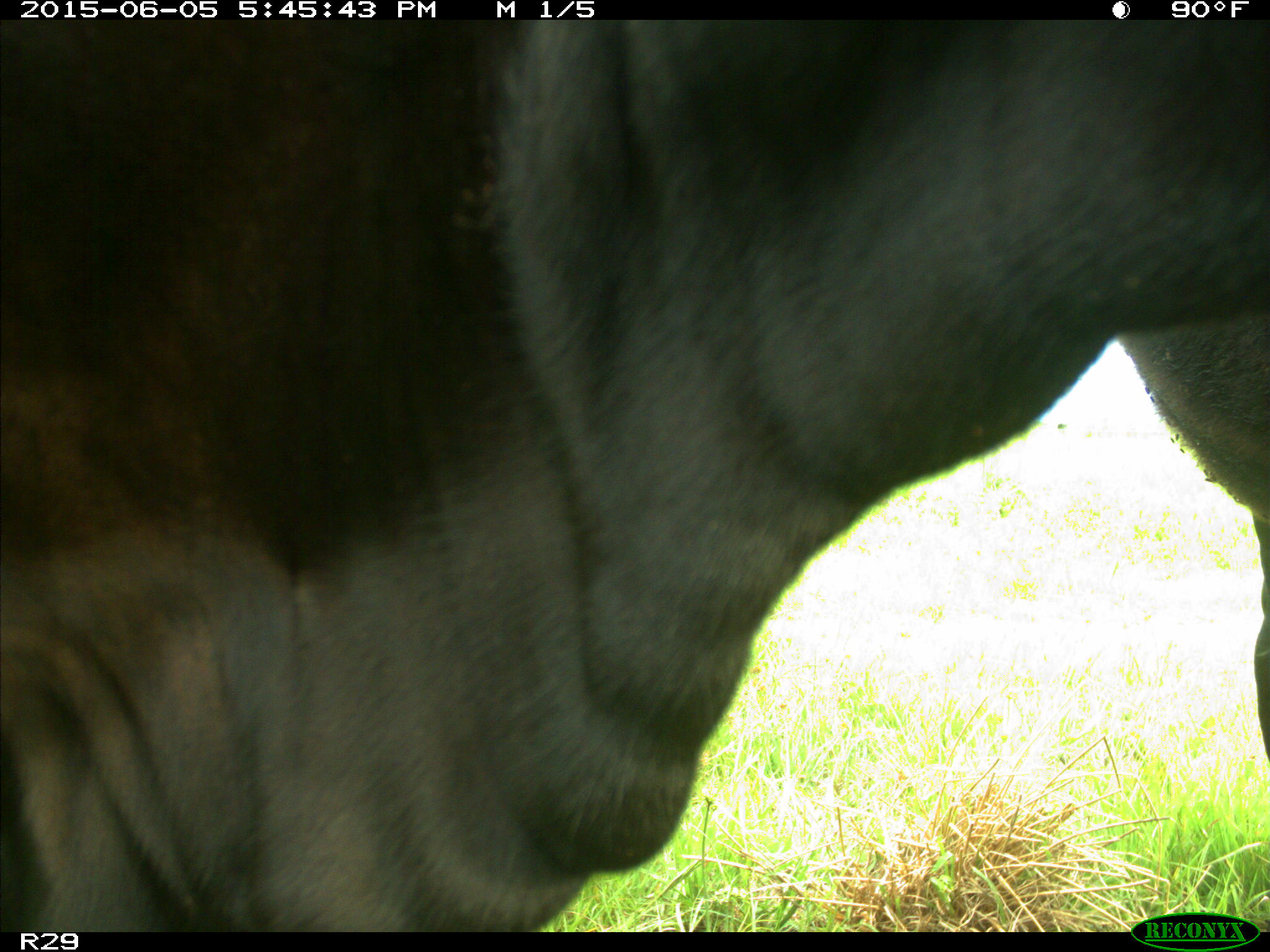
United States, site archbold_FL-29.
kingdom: Animalia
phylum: Chordata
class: Mammalia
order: Artiodactyla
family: Bovidae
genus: Bos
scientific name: Bos taurus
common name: domestic cow